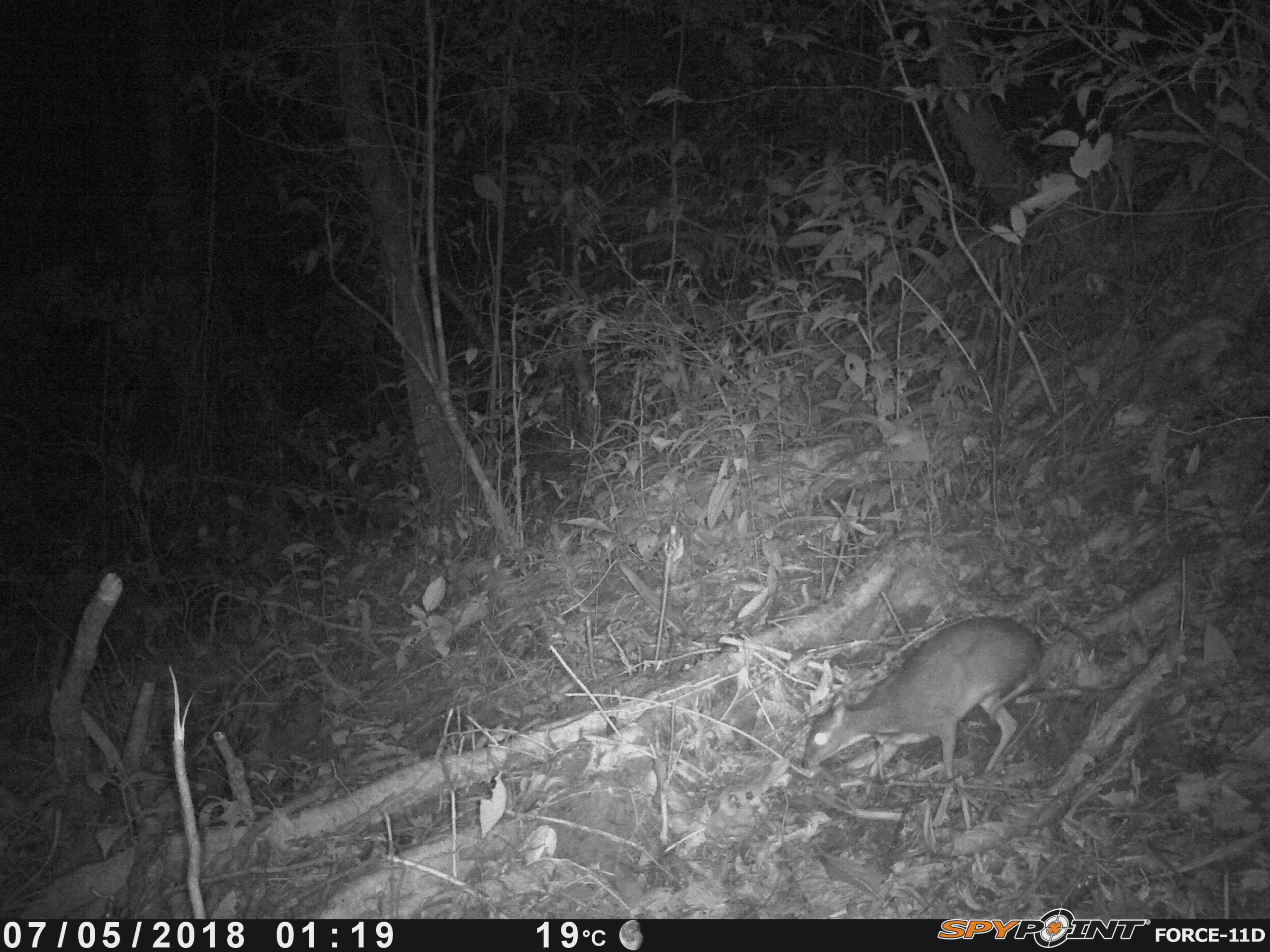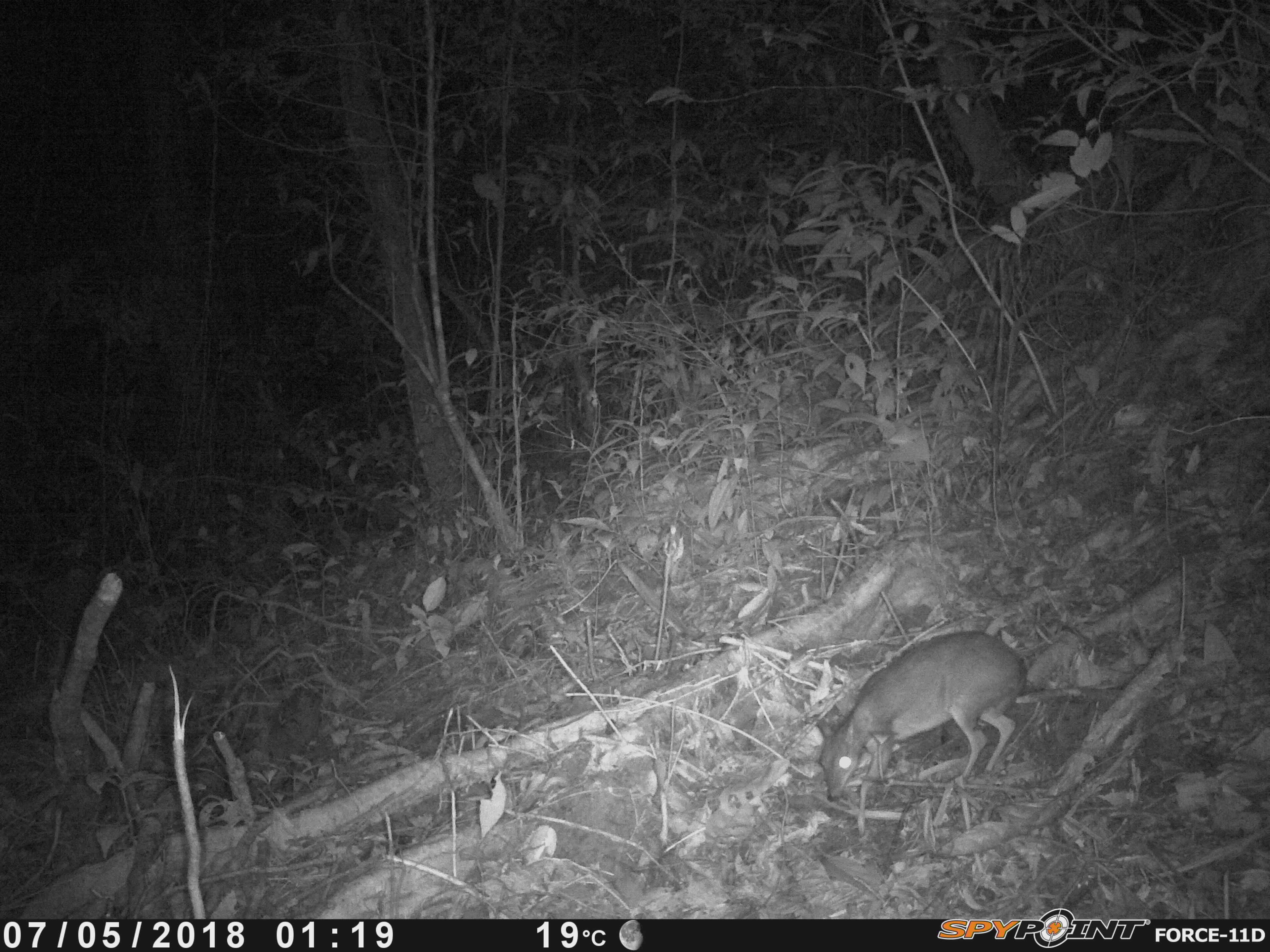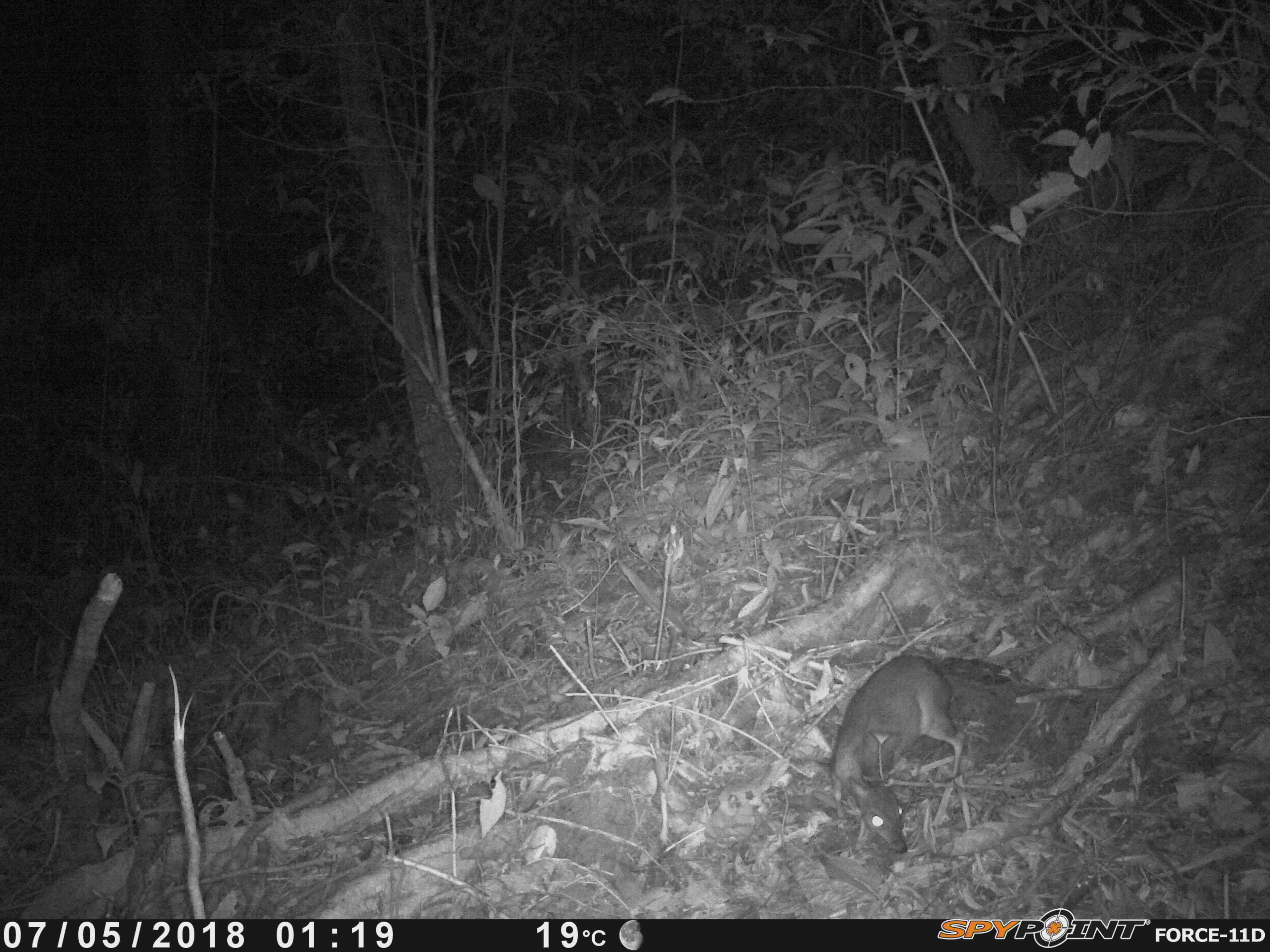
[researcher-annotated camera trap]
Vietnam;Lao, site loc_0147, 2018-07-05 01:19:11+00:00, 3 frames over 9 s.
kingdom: Animalia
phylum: Chordata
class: Mammalia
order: Artiodactyla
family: Tragulidae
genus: Moschiola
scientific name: Moschiola meminna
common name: chevrotain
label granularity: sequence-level